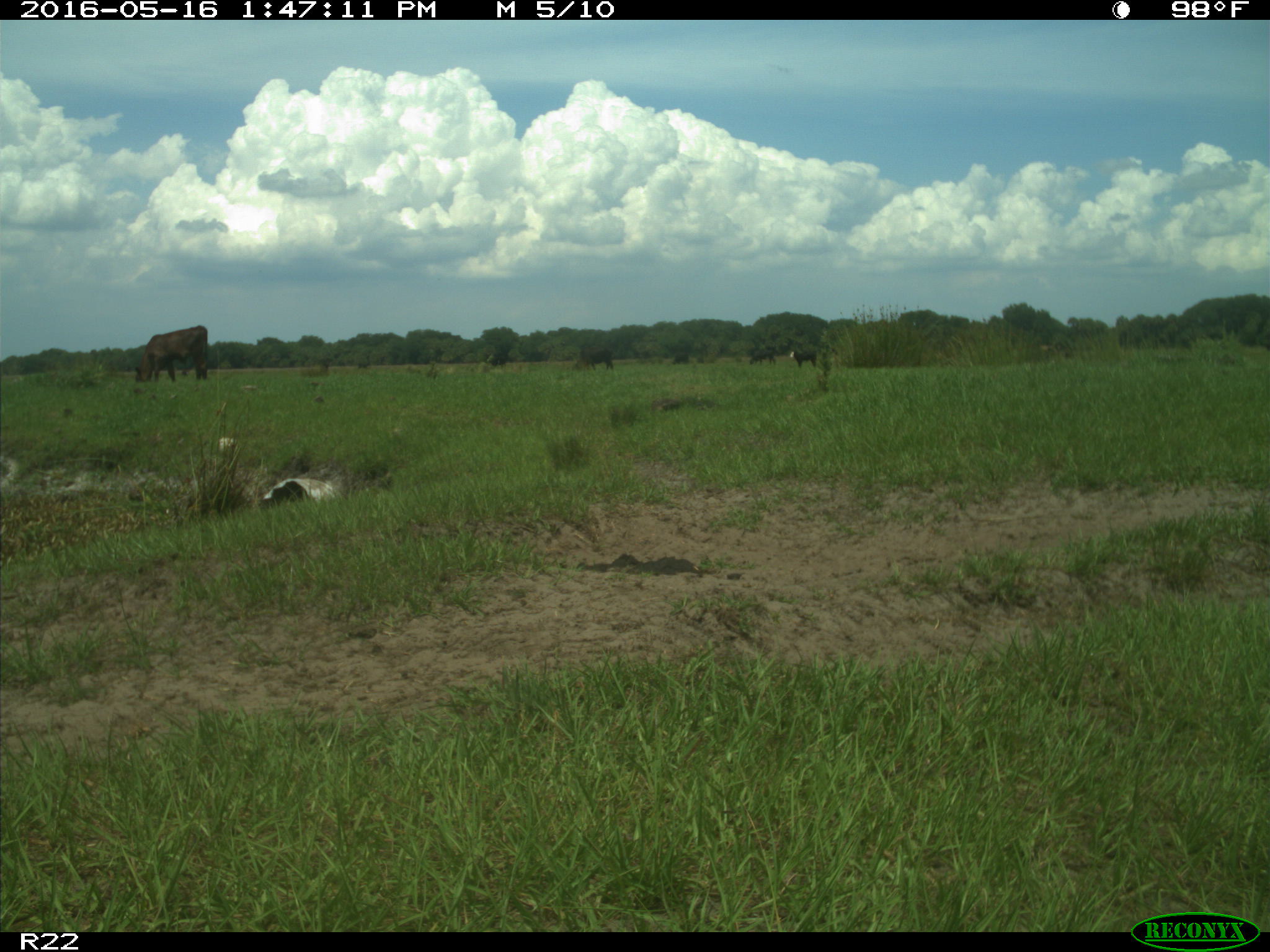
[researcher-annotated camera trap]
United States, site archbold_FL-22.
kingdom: Animalia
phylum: Chordata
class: Mammalia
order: Artiodactyla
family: Bovidae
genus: Bos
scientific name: Bos taurus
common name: domestic cow